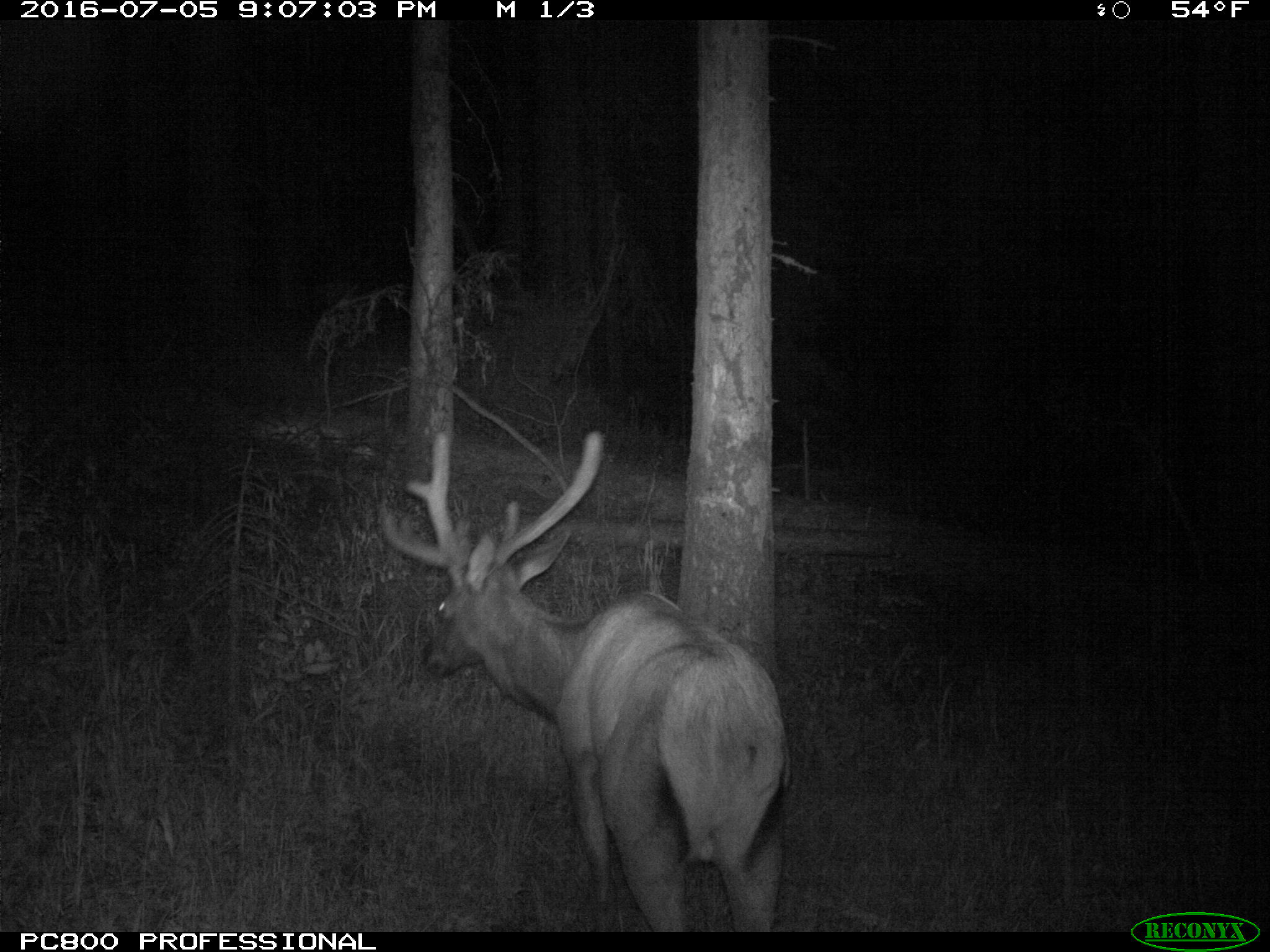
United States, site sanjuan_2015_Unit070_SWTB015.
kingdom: Animalia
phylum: Chordata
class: Mammalia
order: Artiodactyla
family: Cervidae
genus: Cervus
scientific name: Cervus elaphus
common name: red deer